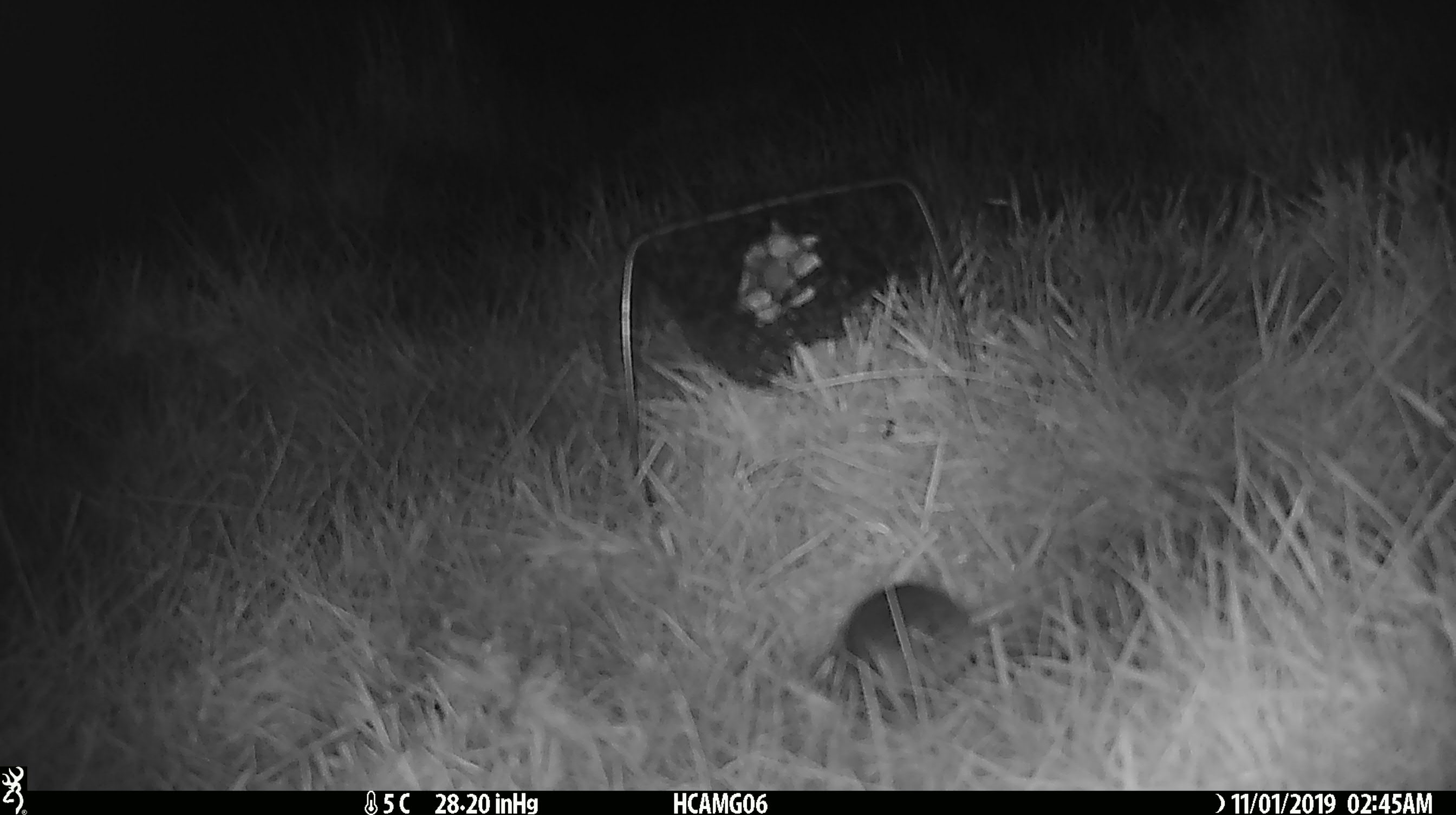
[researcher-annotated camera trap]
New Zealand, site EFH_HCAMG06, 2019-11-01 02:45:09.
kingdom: Animalia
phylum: Chordata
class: Mammalia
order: Rodentia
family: Muridae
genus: Mus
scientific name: Mus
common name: mouse